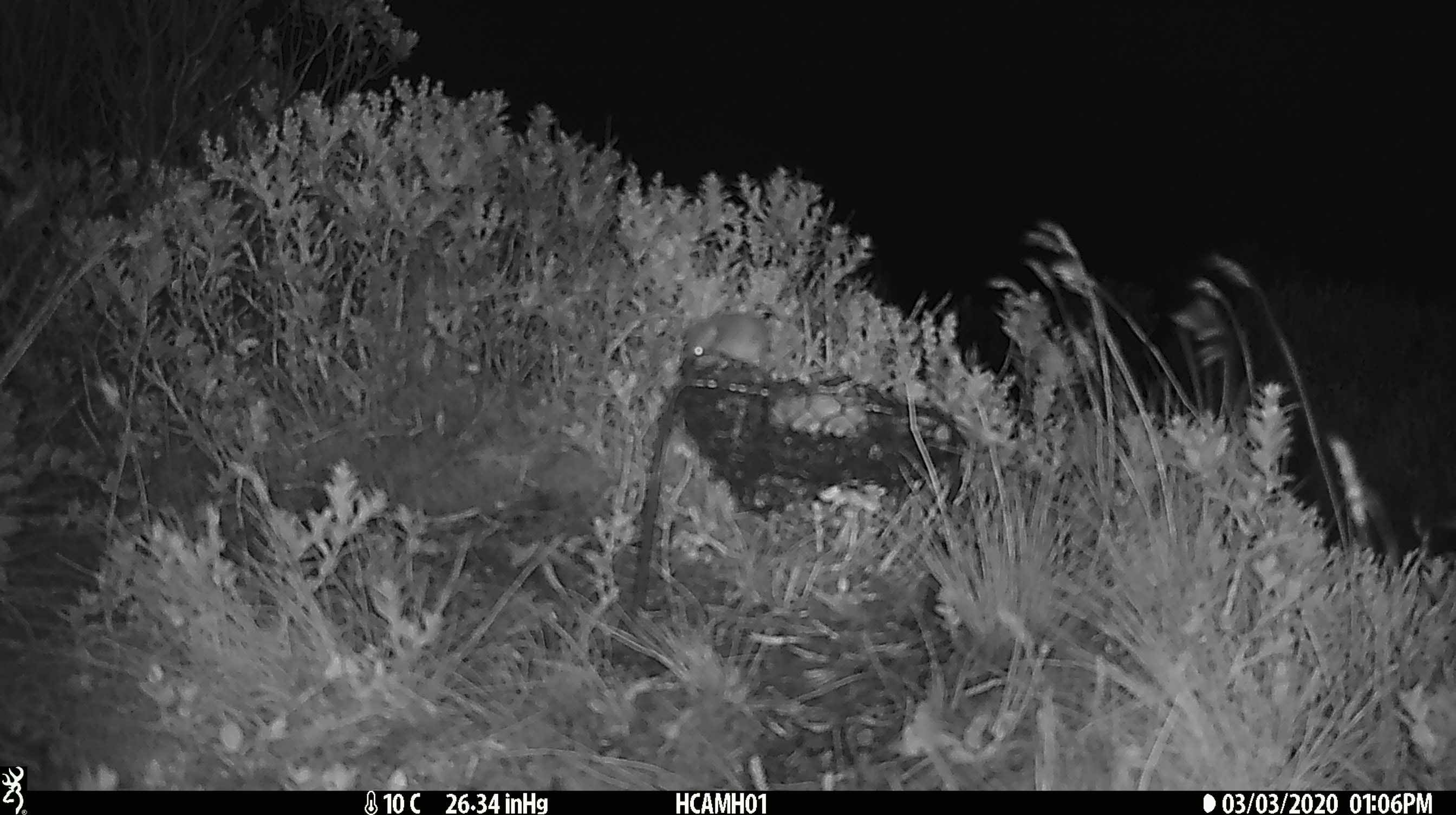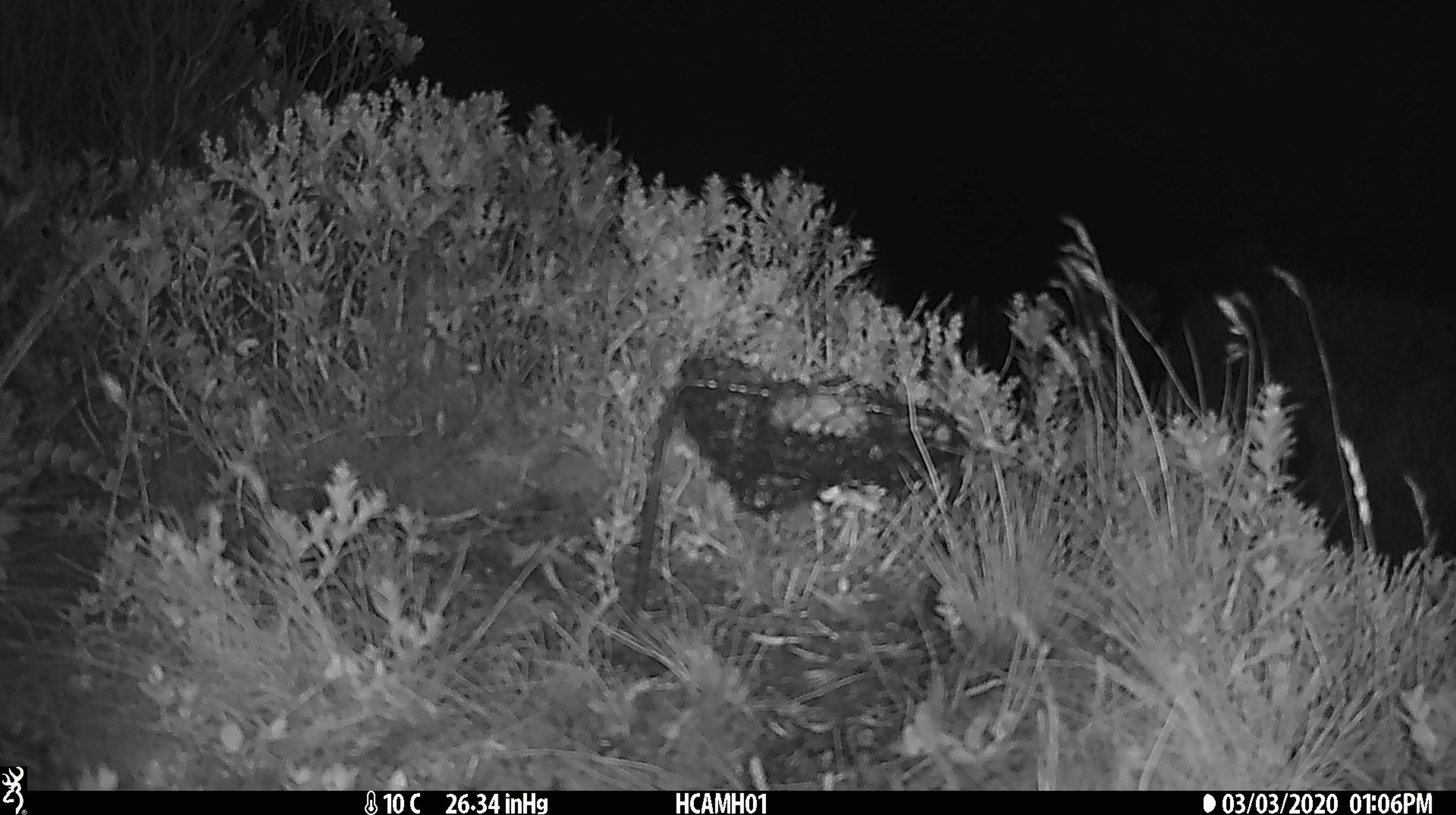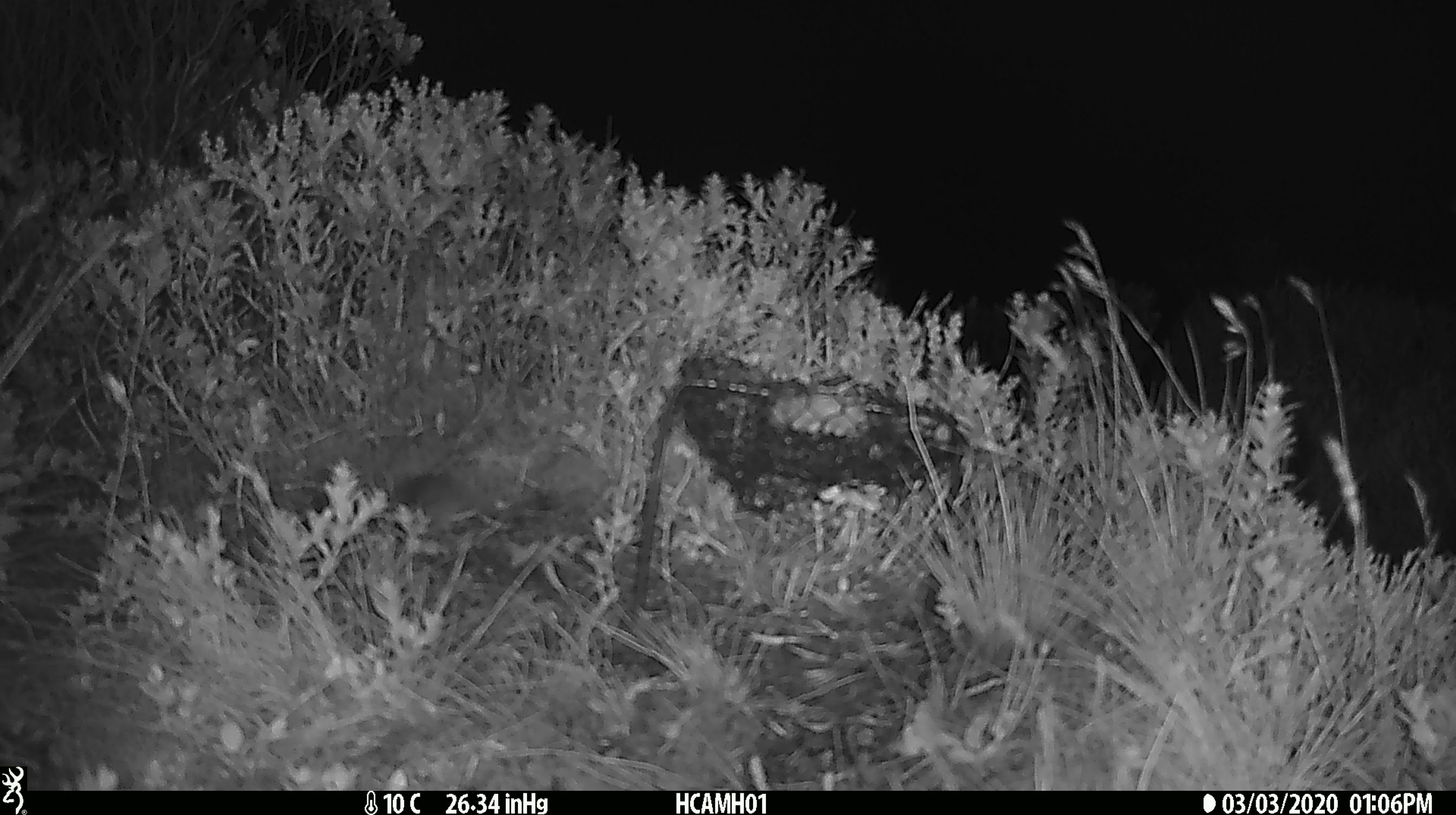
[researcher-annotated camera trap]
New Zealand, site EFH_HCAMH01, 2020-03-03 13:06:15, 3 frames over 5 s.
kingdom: Animalia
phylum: Chordata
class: Mammalia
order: Rodentia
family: Muridae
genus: Mus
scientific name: Mus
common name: mouse